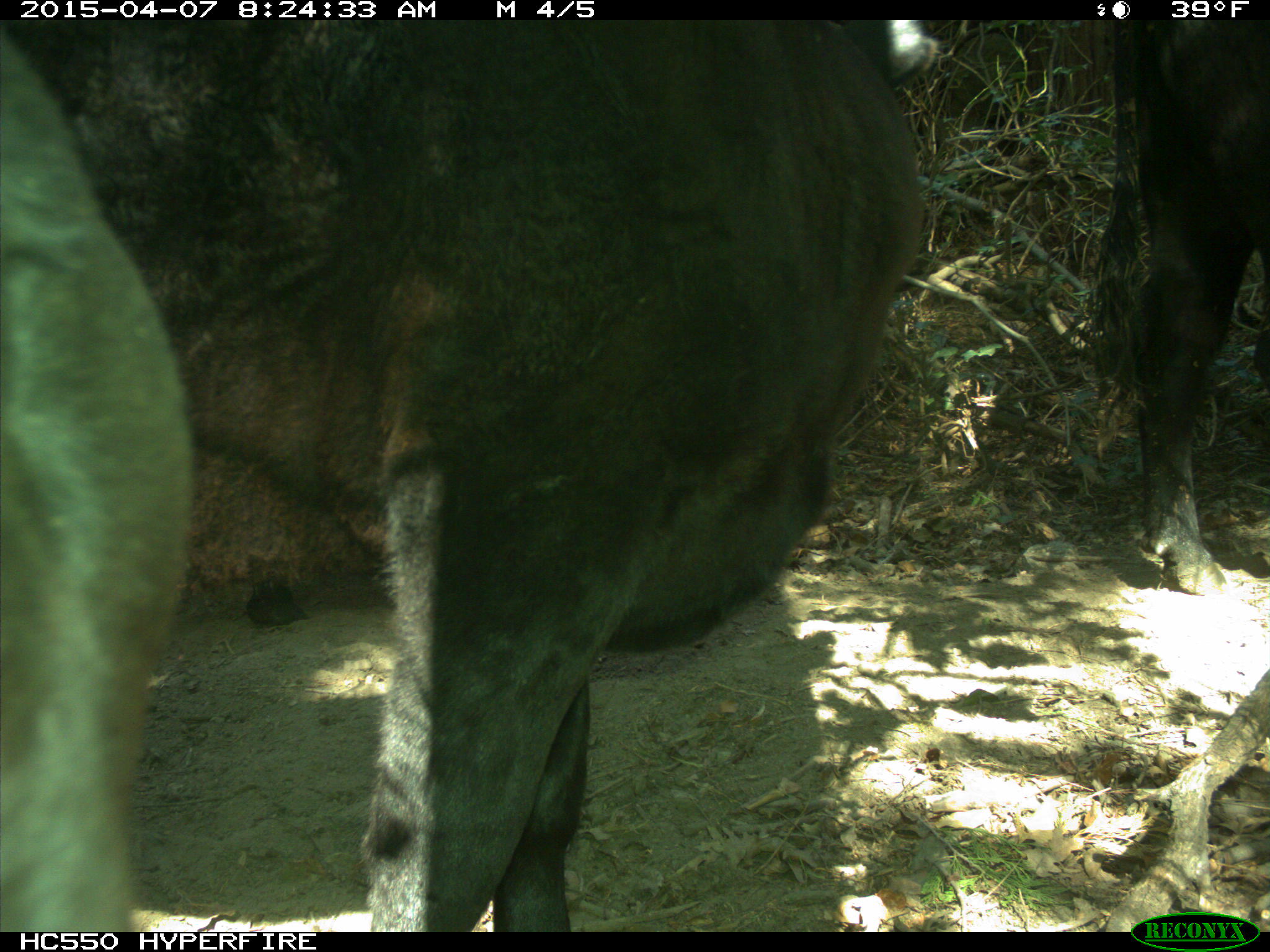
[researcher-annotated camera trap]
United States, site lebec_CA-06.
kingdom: Animalia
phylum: Chordata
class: Mammalia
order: Artiodactyla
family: Bovidae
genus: Bos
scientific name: Bos taurus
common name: domestic cow